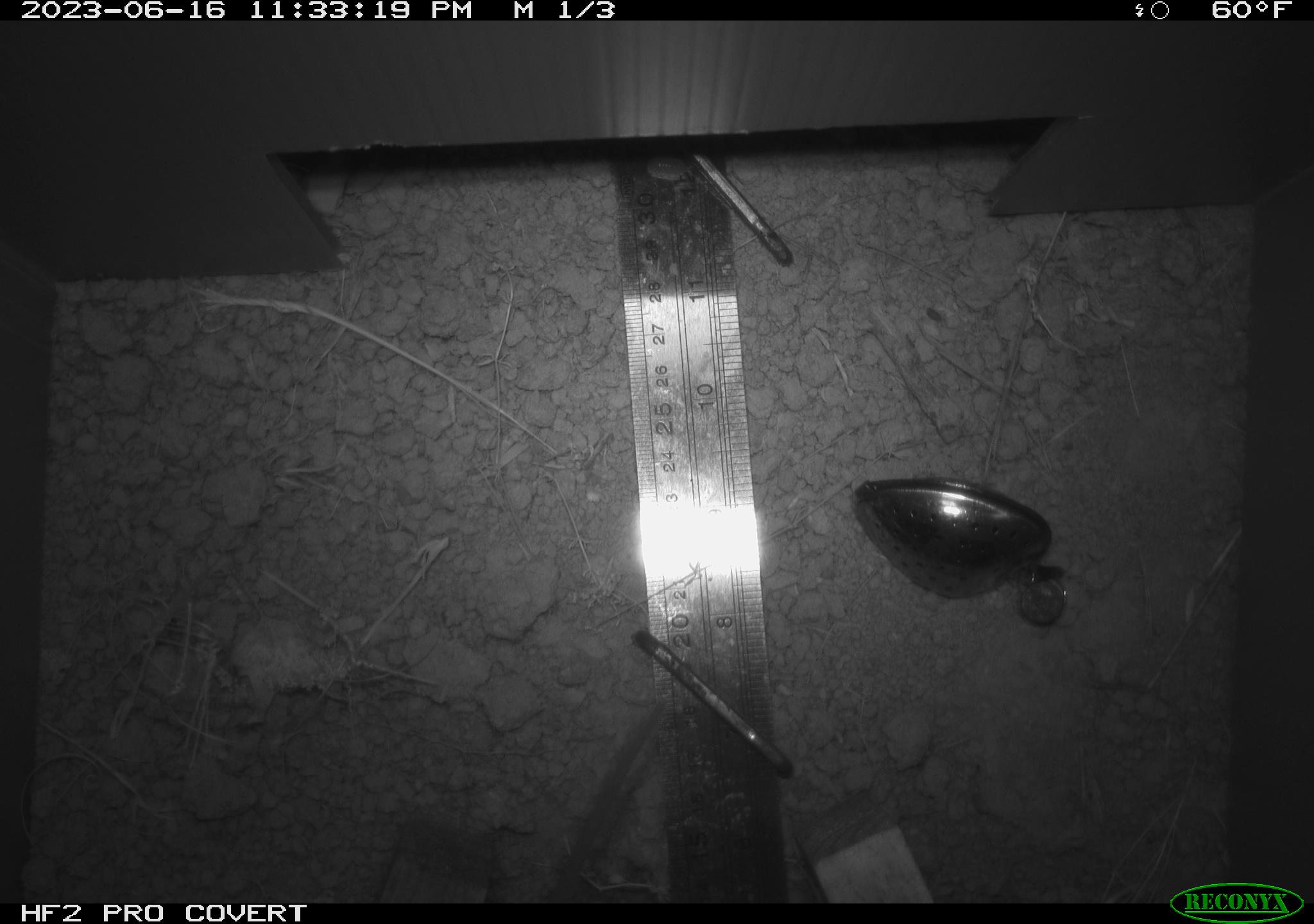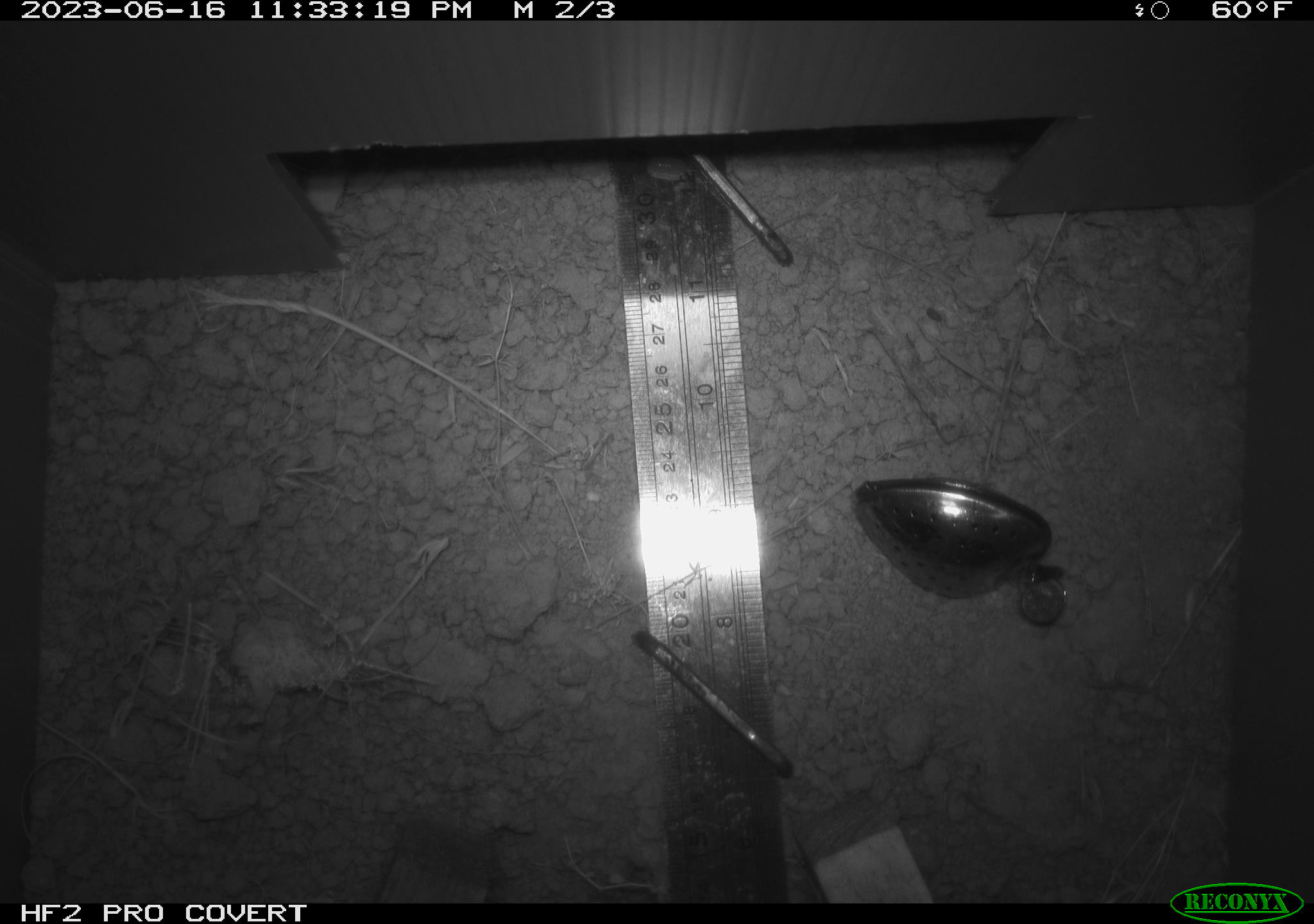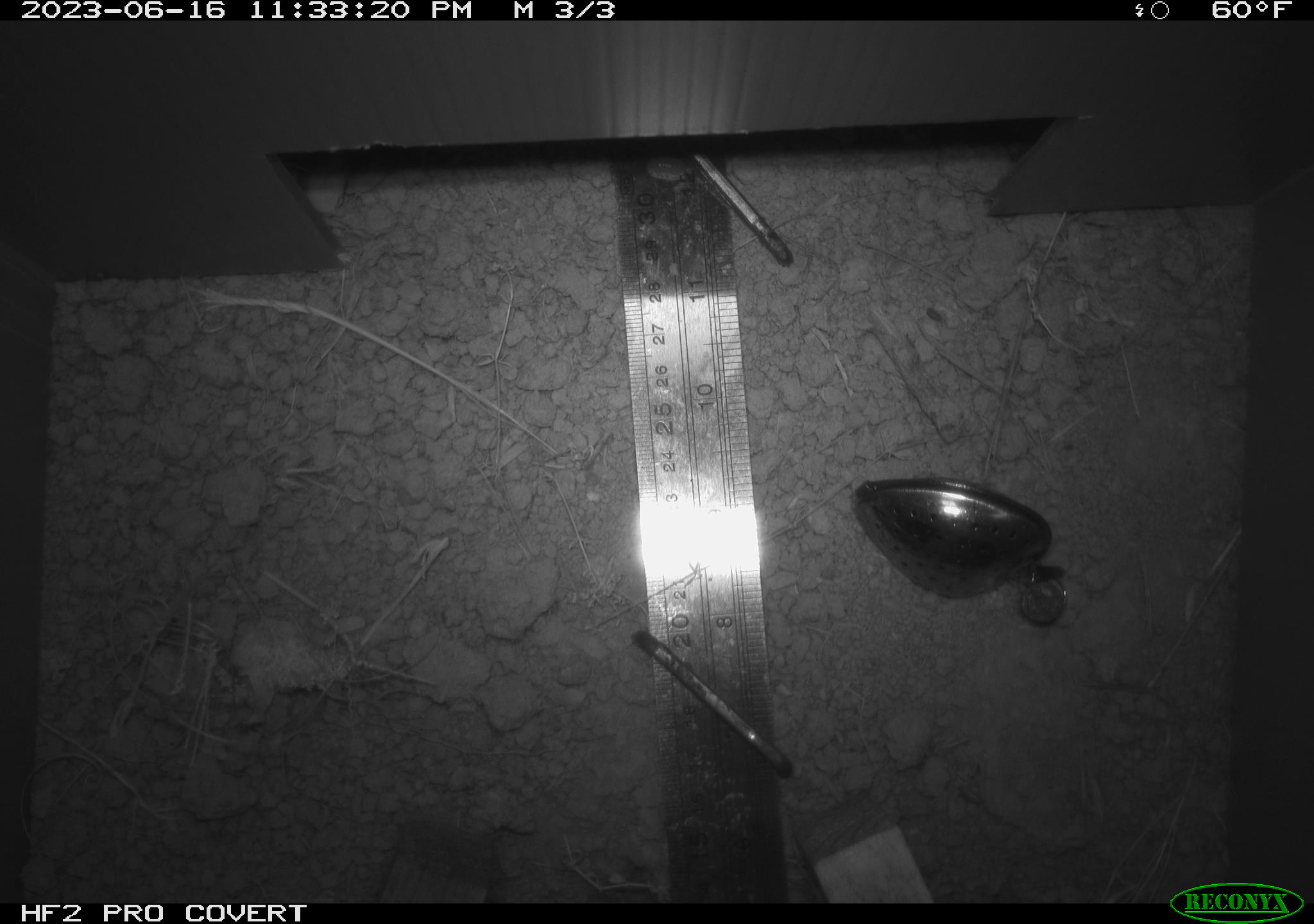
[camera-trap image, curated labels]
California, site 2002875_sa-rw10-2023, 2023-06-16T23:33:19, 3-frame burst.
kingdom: Animalia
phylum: Chordata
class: Mammalia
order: Rodentia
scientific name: Rodentia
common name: rodent